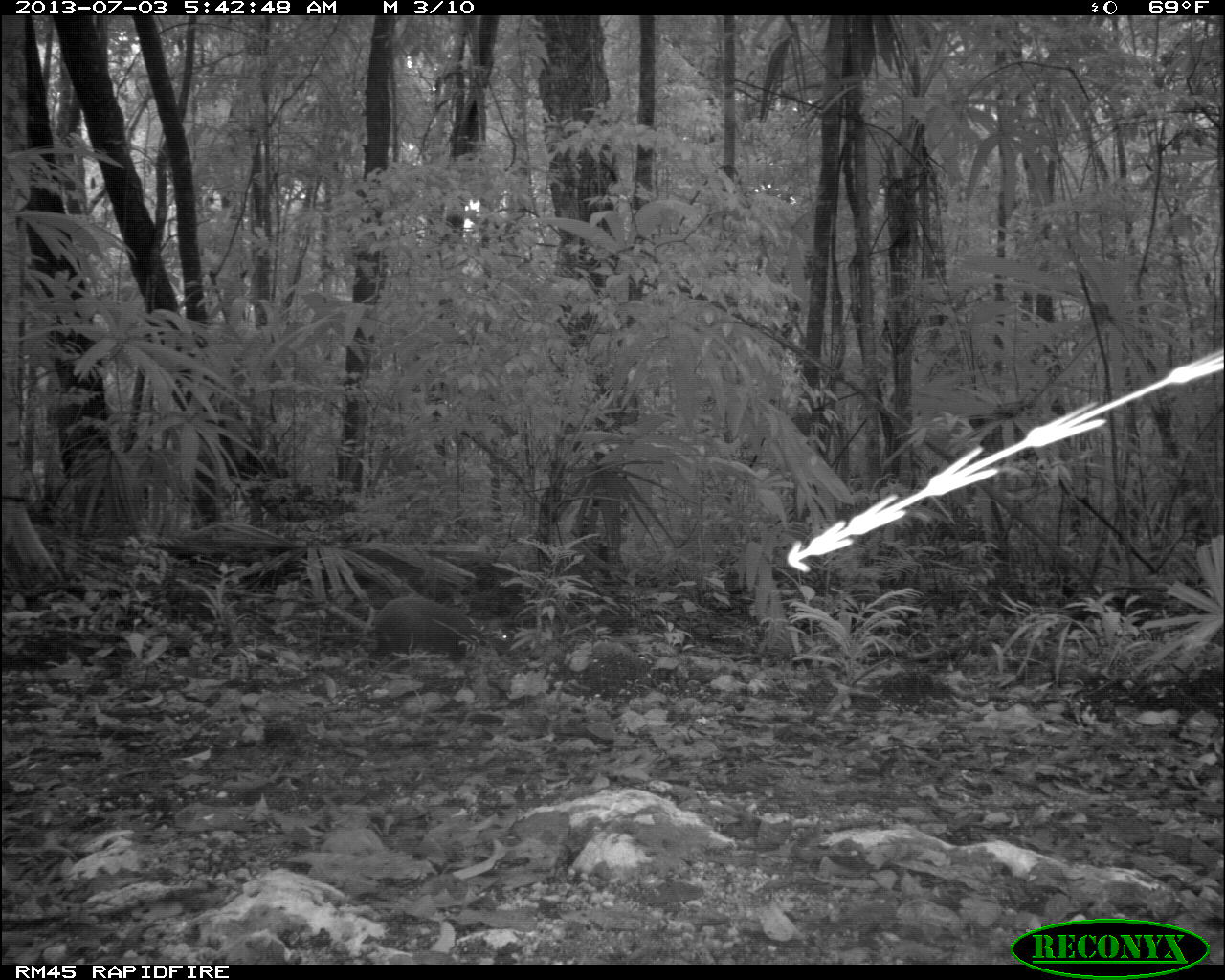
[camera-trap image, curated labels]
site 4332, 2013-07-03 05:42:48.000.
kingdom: Animalia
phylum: Chordata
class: Mammalia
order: Rodentia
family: Dasyproctidae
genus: Dasyprocta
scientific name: Dasyprocta punctata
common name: central american agouti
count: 1